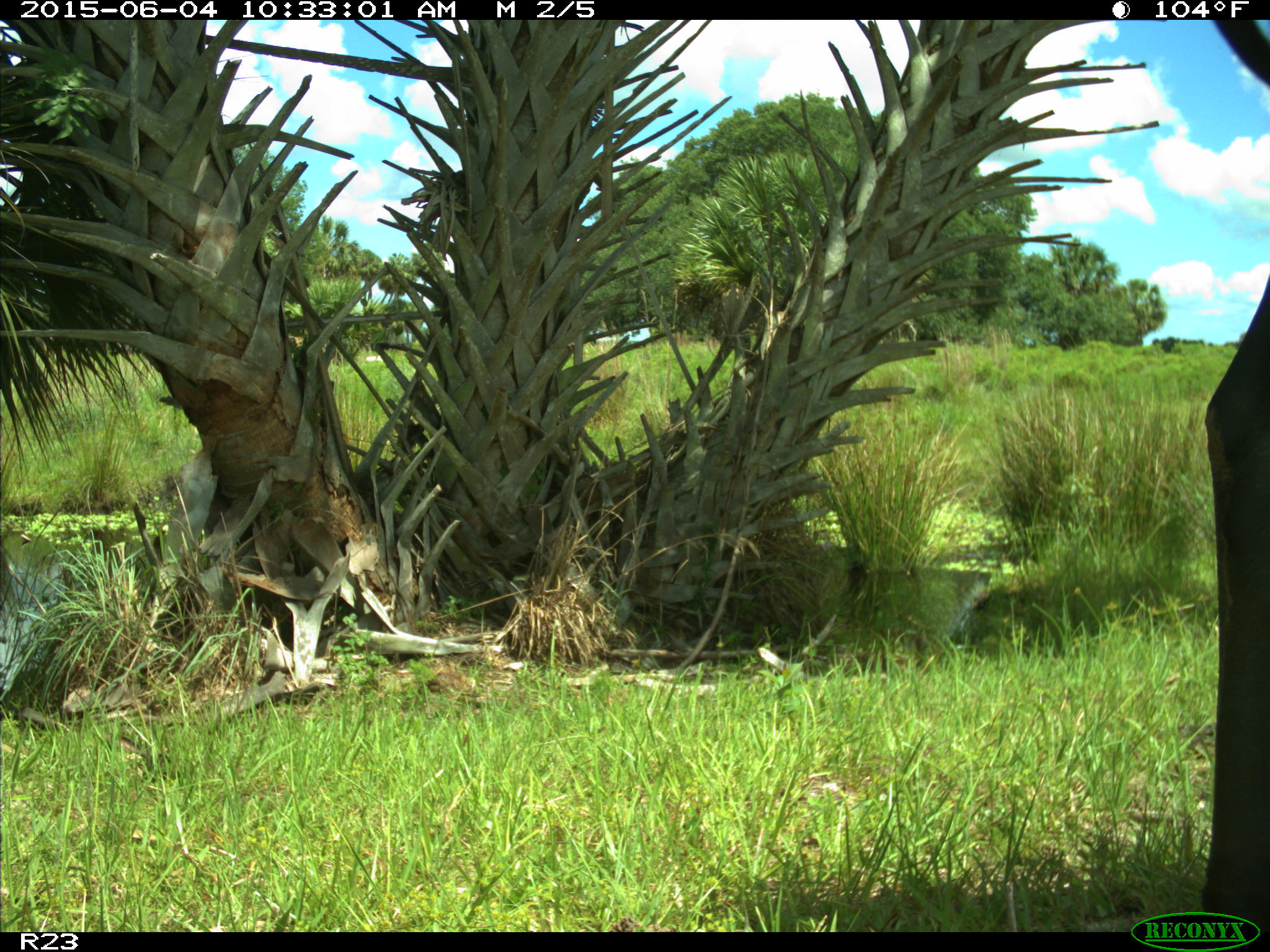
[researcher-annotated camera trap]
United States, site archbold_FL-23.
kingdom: Animalia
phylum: Chordata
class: Mammalia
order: Artiodactyla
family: Bovidae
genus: Bos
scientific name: Bos taurus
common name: domestic cow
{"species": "Bos taurus (domestic cow)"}